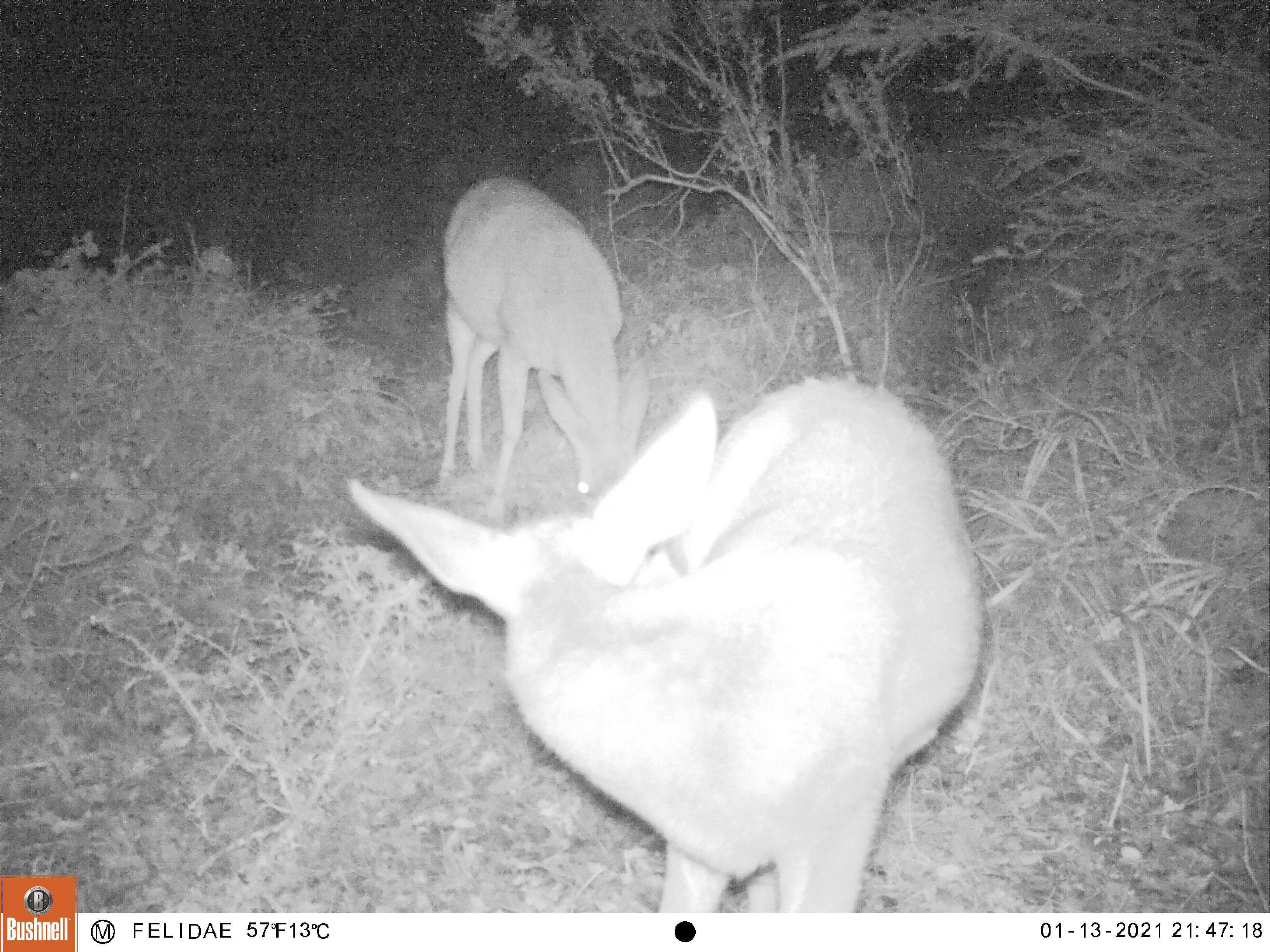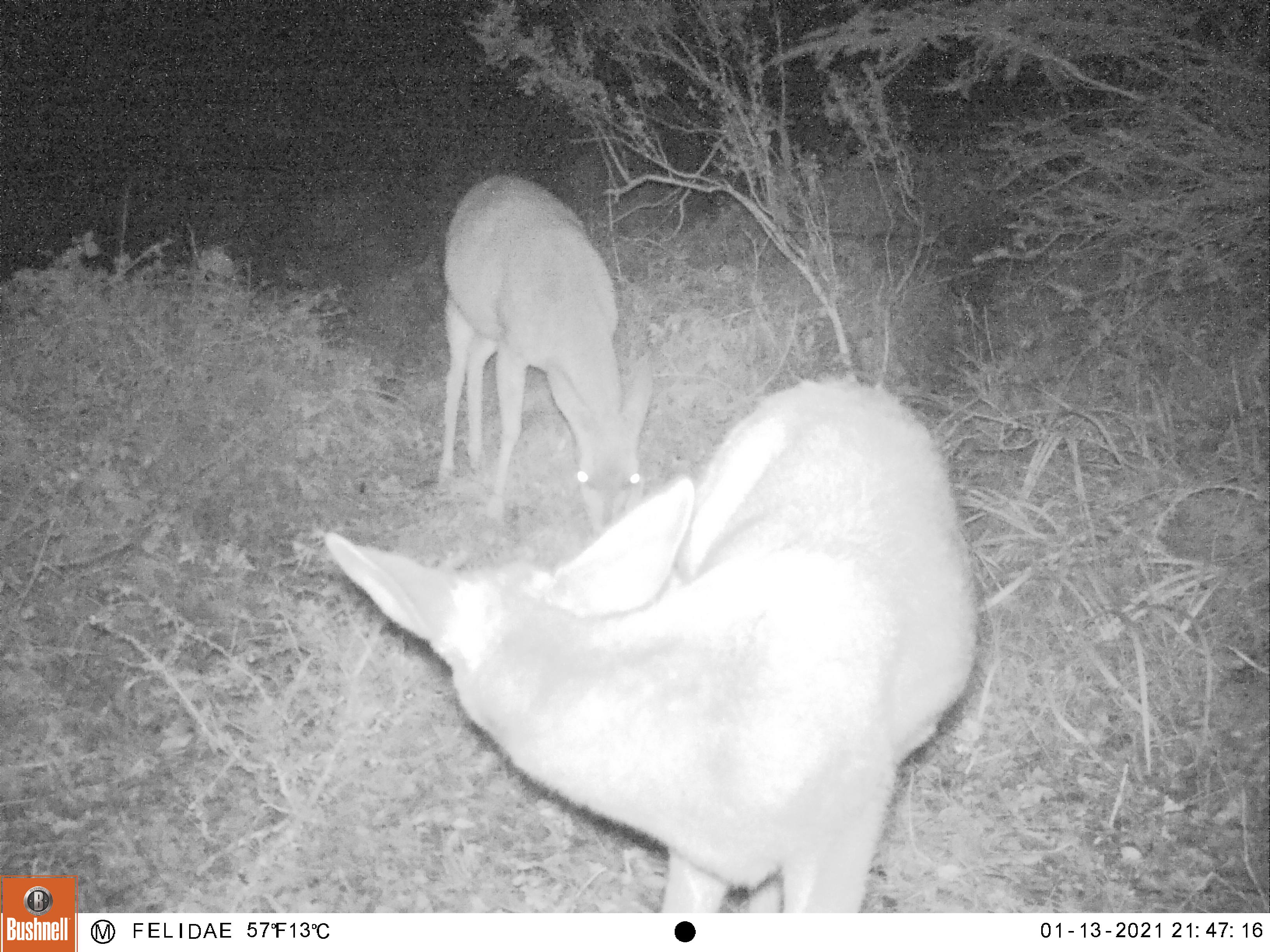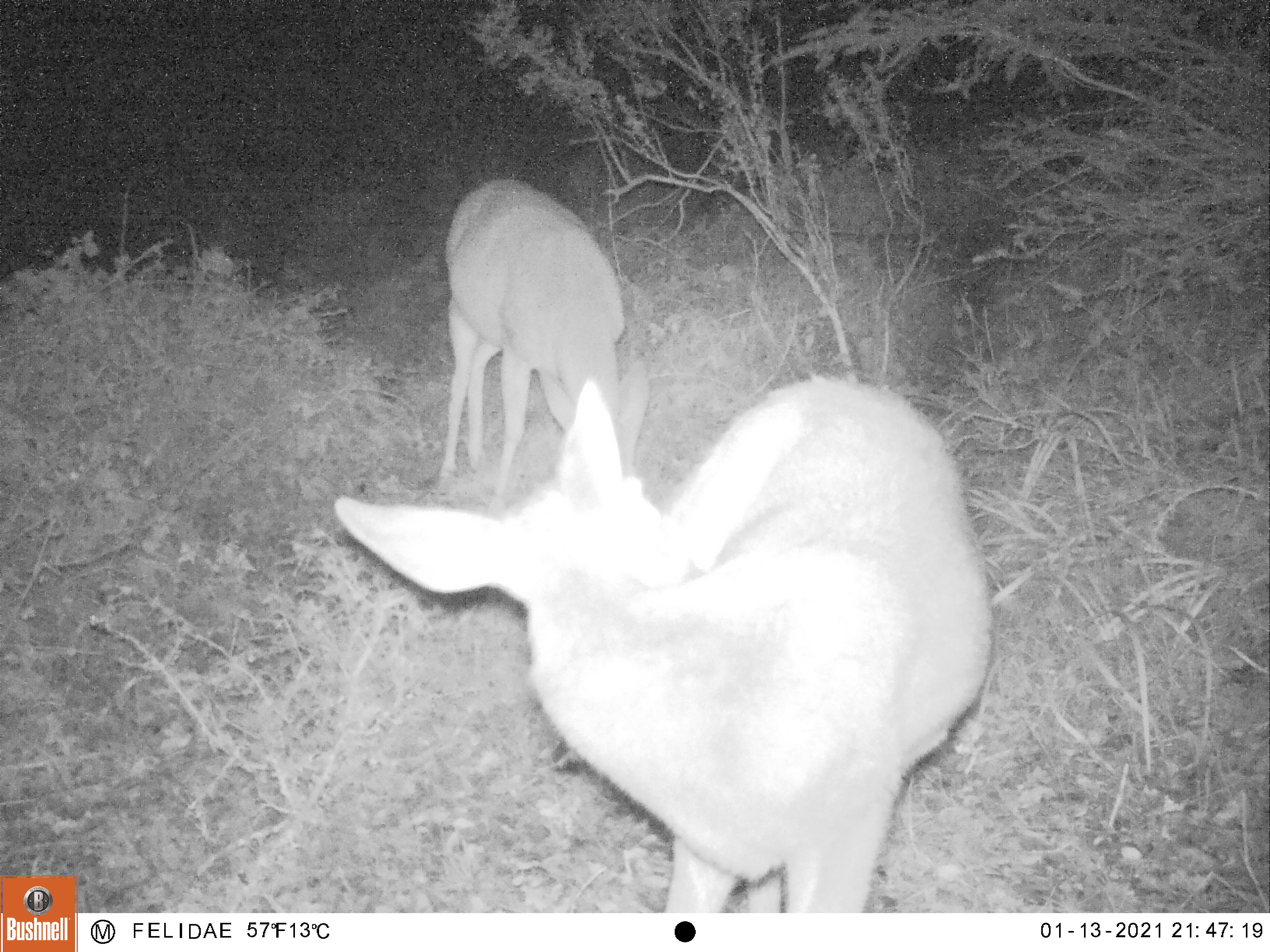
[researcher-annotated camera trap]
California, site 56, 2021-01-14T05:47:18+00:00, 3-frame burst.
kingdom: Animalia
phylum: Chordata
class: Mammalia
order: Artiodactyla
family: Cervidae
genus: Odocoileus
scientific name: Odocoileus hemionus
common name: mule deer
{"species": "mule deer (Odocoileus hemionus)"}